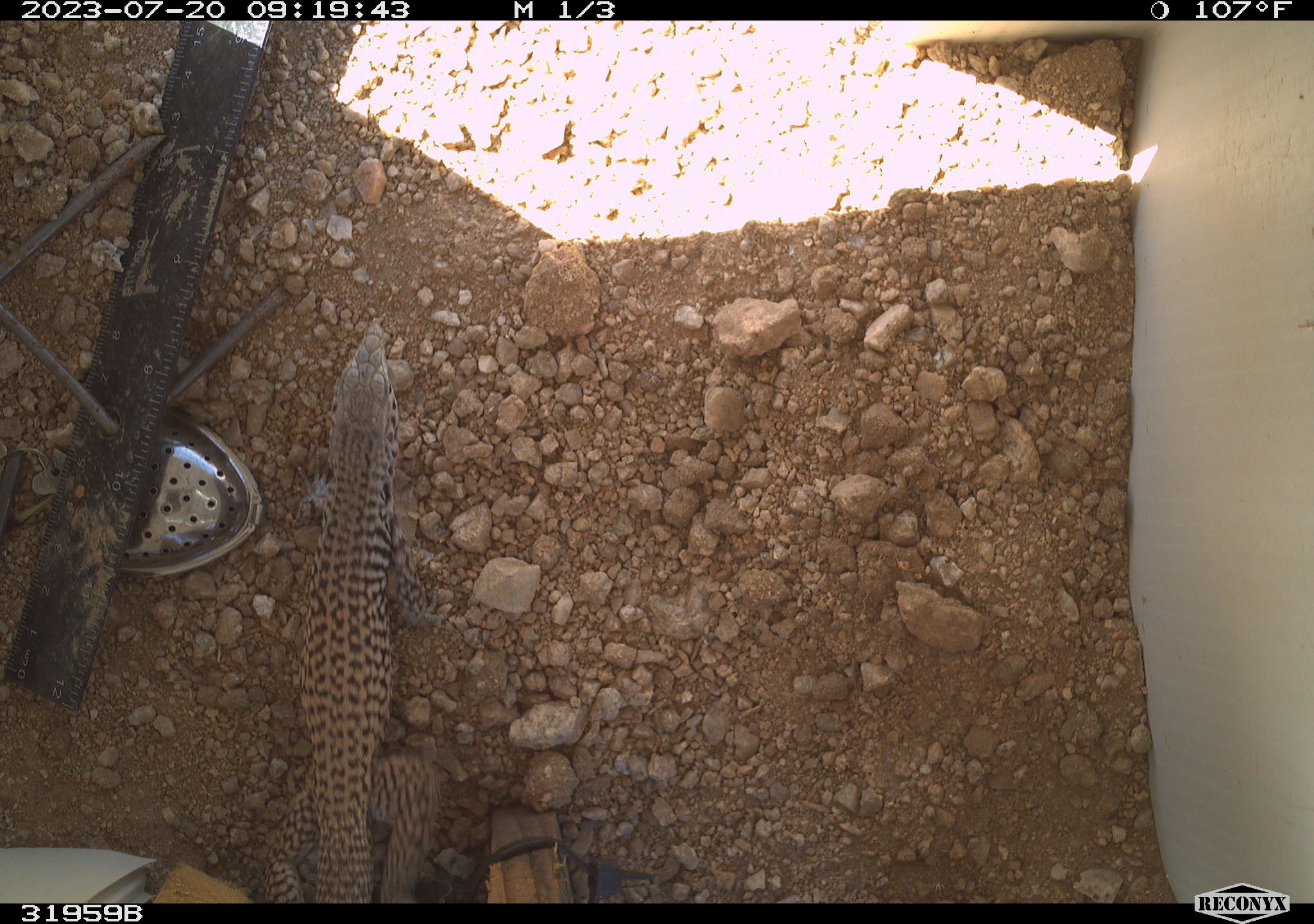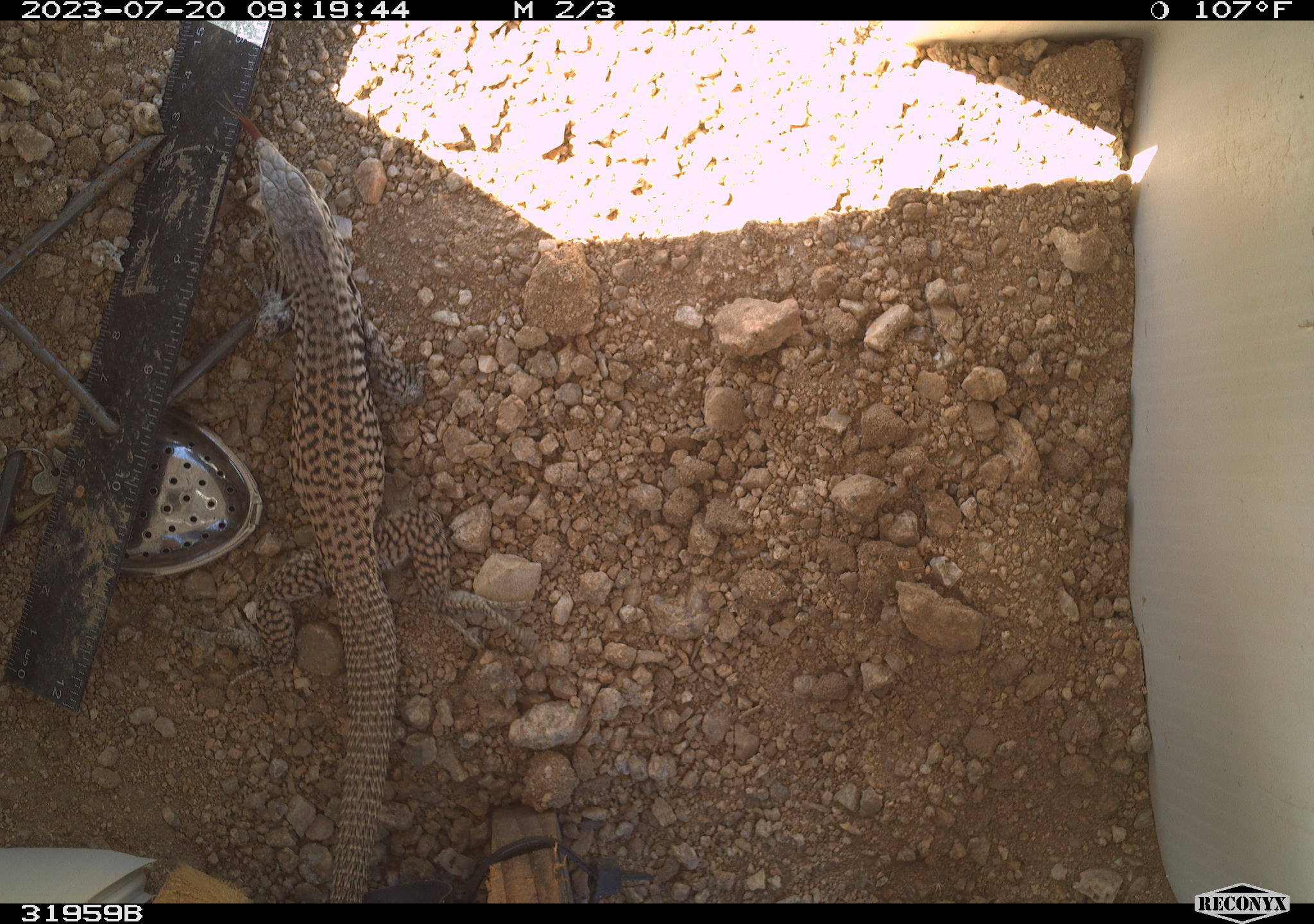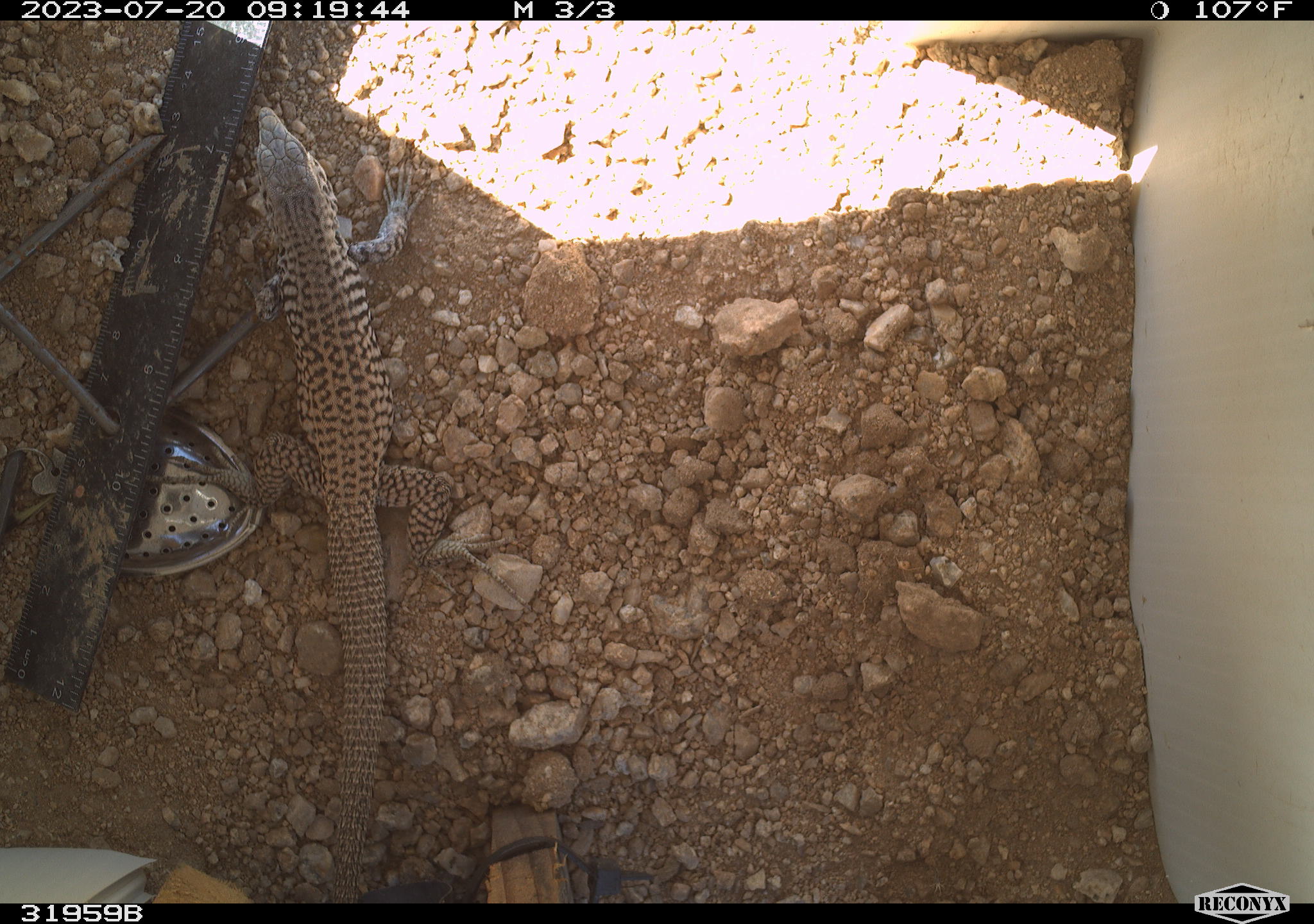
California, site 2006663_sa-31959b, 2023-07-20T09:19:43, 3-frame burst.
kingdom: Animalia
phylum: Chordata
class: Reptilia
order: Squamata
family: Teiidae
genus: Aspidoscelis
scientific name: Aspidoscelis tigris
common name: western whiptail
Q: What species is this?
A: Western whiptail (Aspidoscelis tigris).